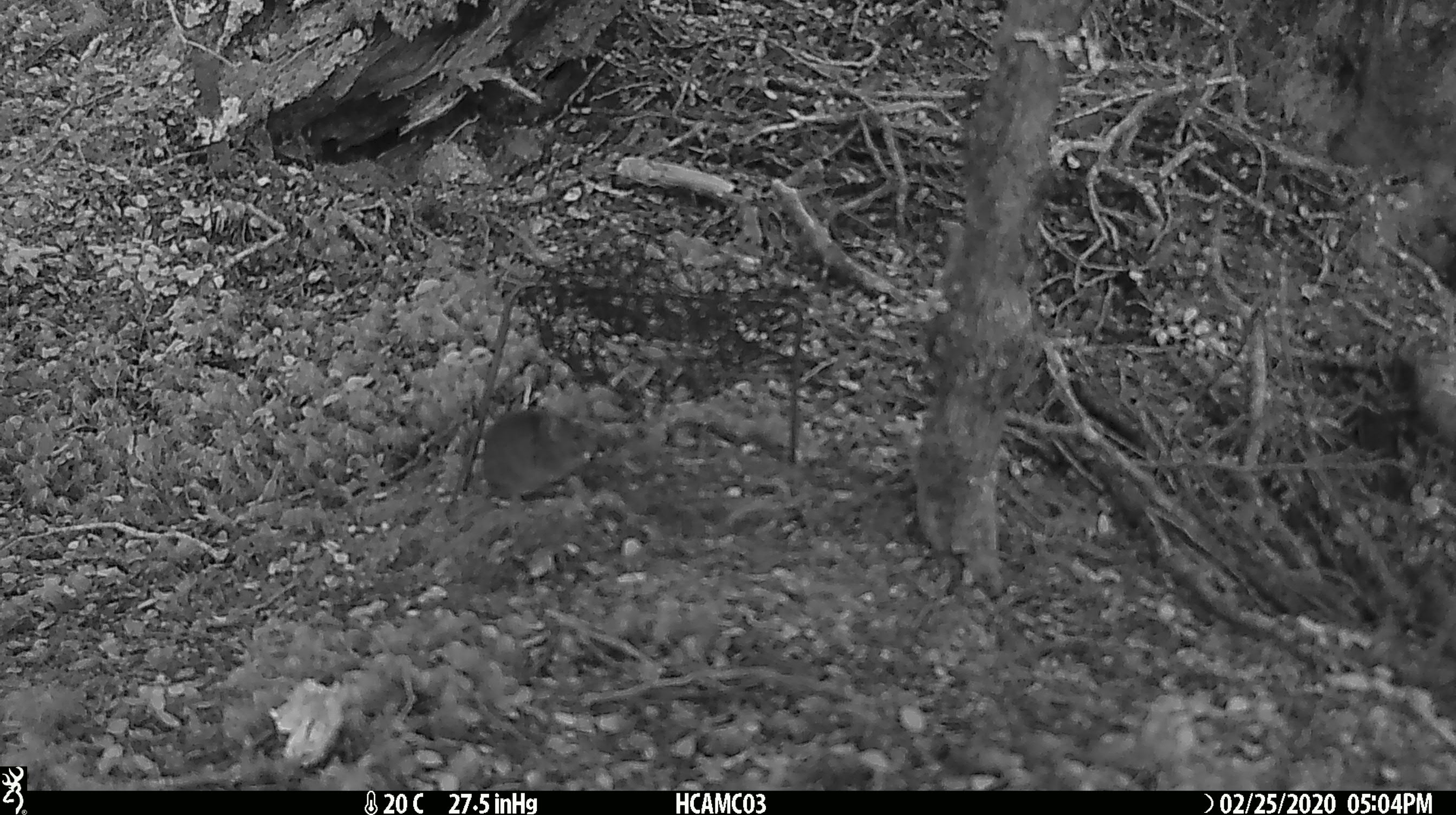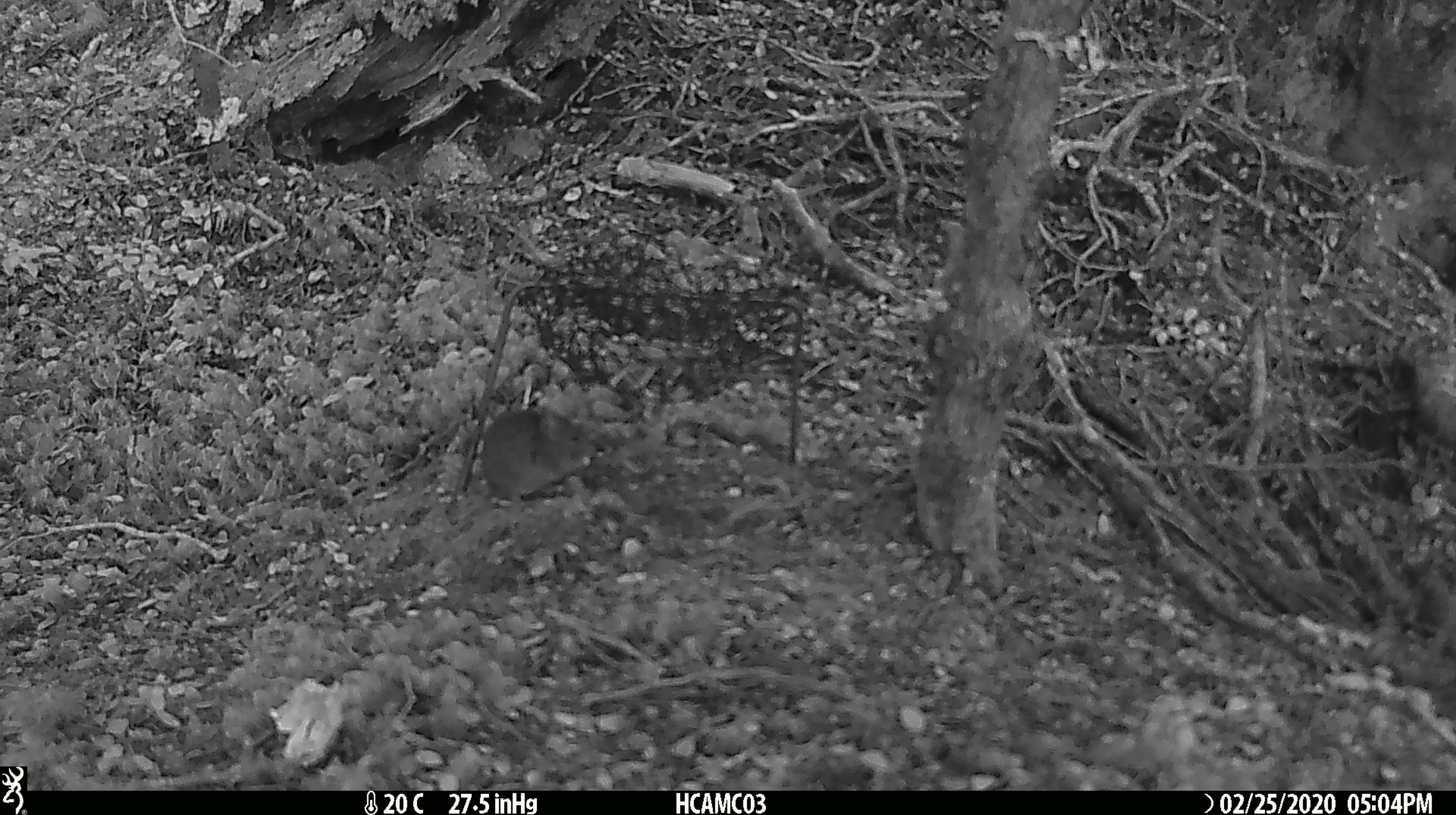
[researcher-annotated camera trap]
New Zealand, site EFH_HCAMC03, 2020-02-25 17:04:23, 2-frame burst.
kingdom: Animalia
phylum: Chordata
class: Mammalia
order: Rodentia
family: Muridae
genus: Mus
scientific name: Mus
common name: mouse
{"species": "mouse (Mus)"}